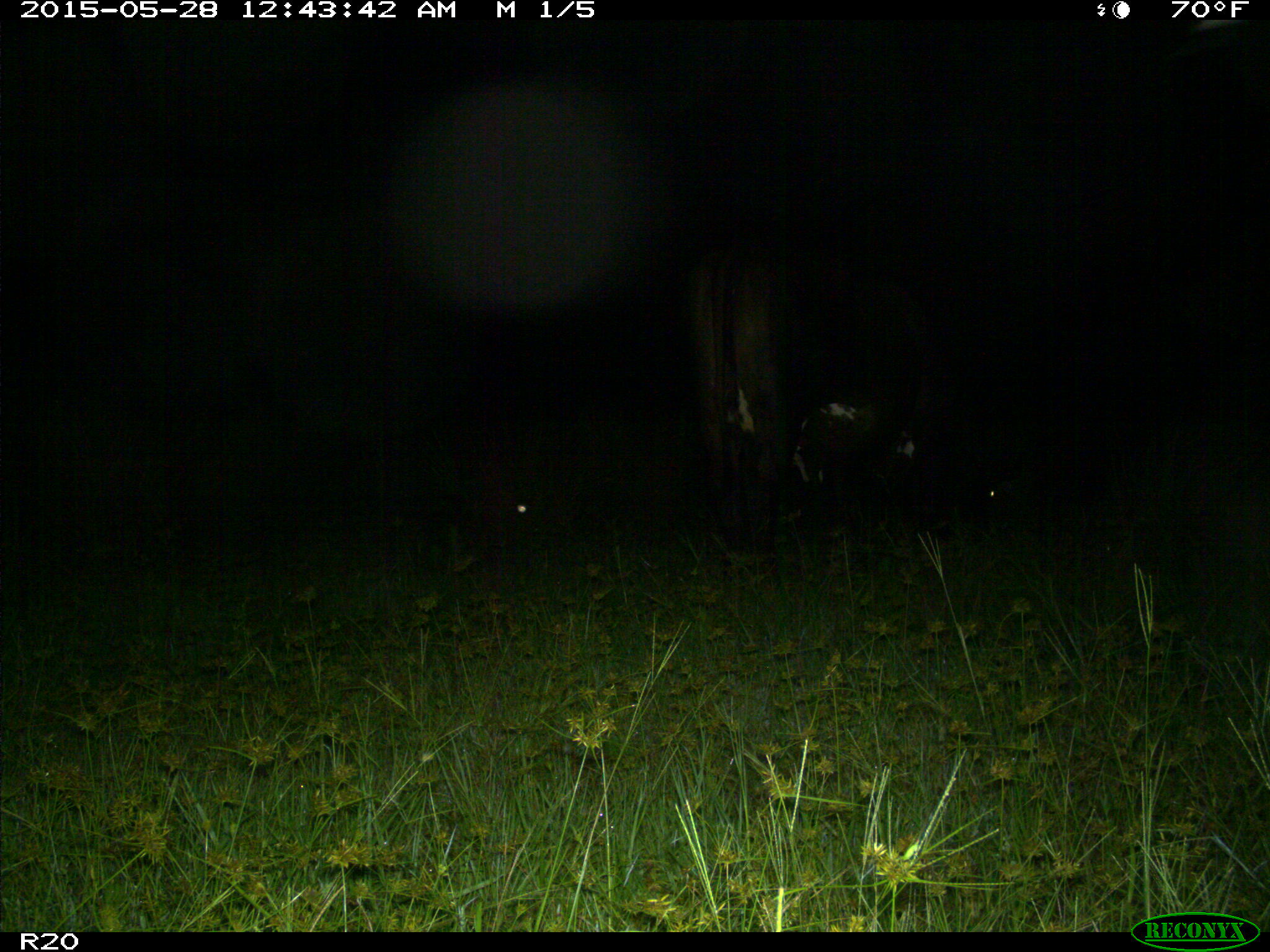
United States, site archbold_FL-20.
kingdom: Animalia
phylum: Chordata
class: Mammalia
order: Artiodactyla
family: Bovidae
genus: Bos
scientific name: Bos taurus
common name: domestic cow